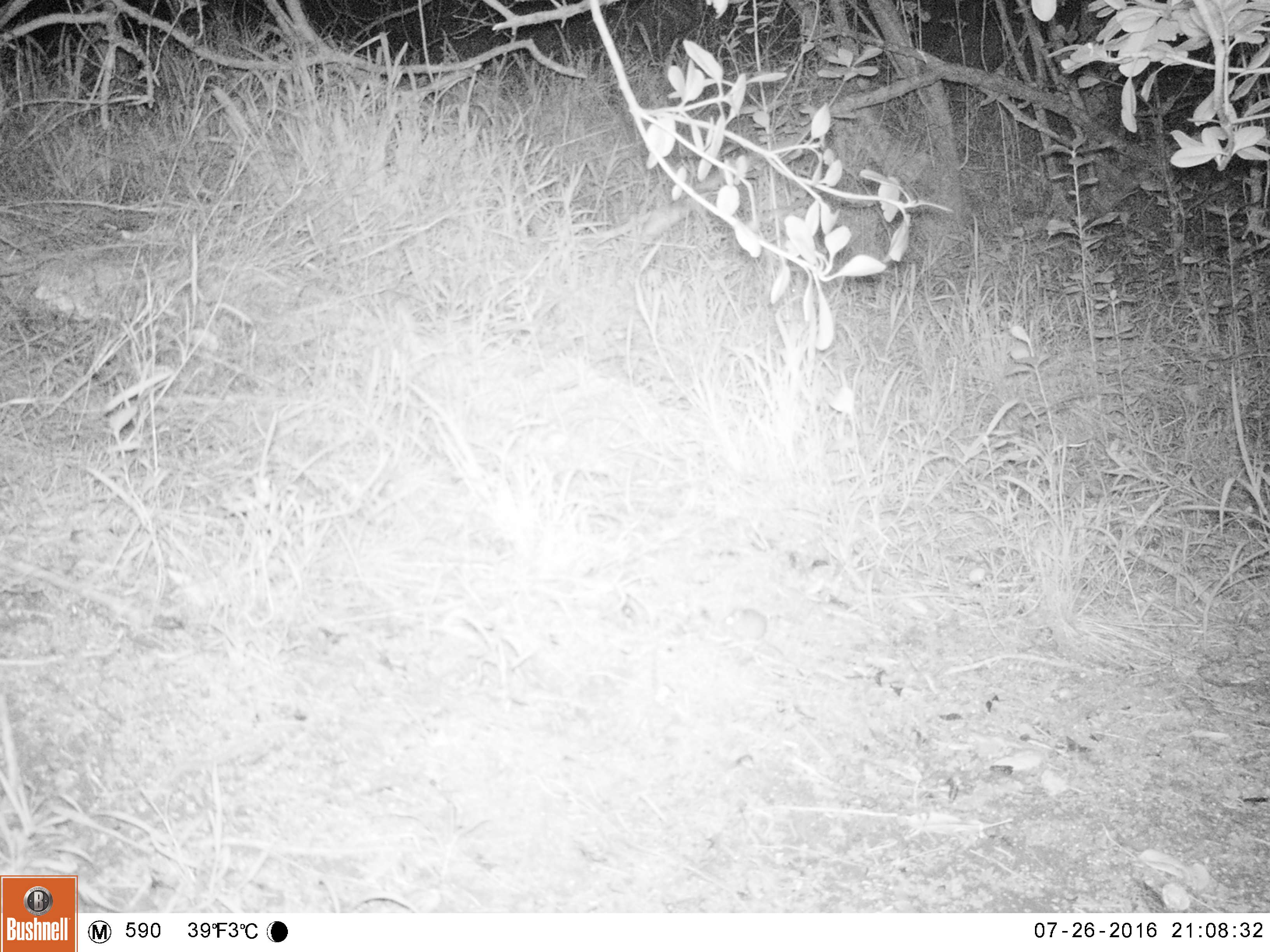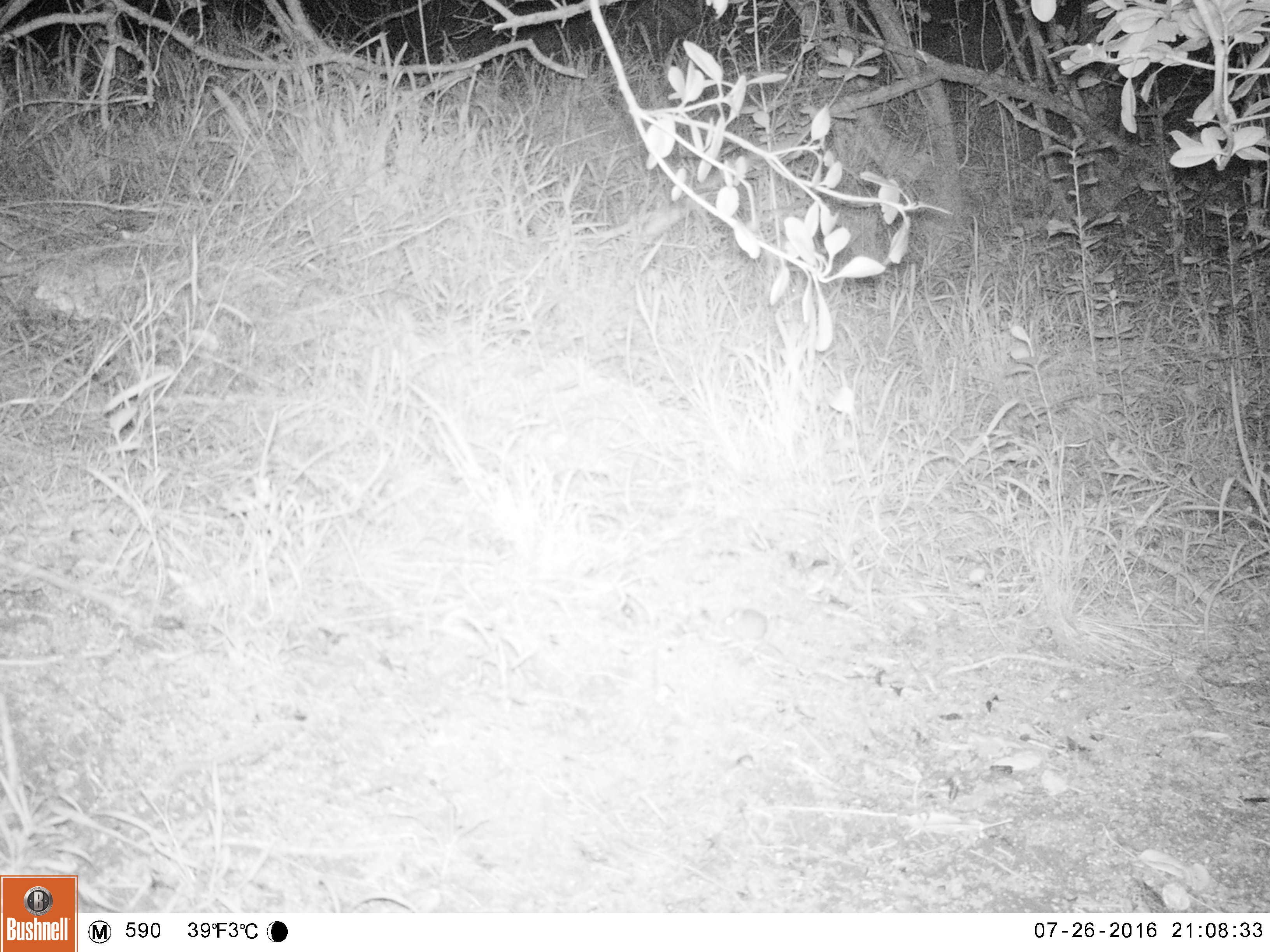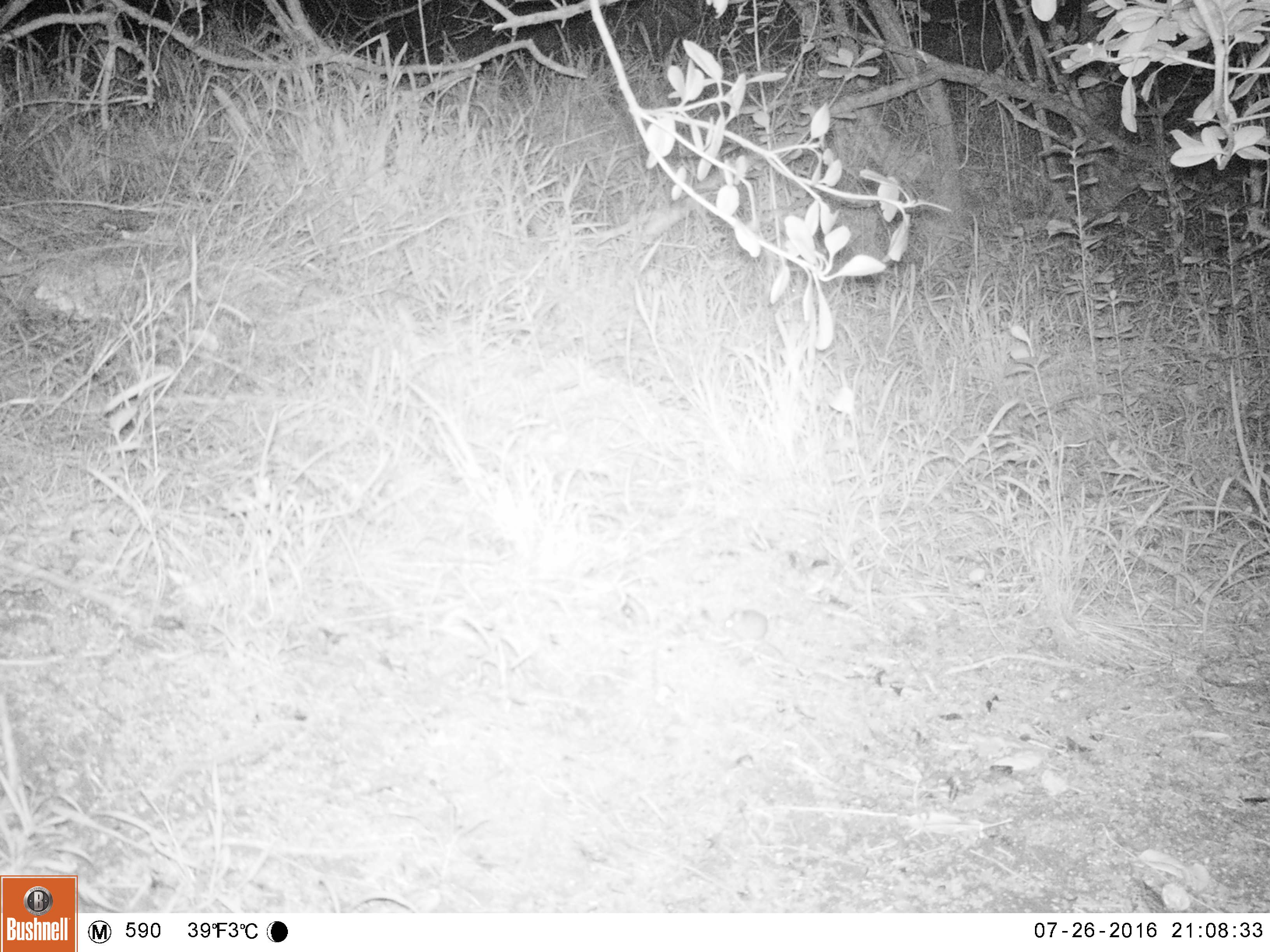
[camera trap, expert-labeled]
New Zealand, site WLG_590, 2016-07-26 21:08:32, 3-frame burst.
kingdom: Animalia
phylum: Chordata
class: Mammalia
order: Rodentia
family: Muridae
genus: Mus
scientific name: Mus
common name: mouse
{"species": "mouse (Mus)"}